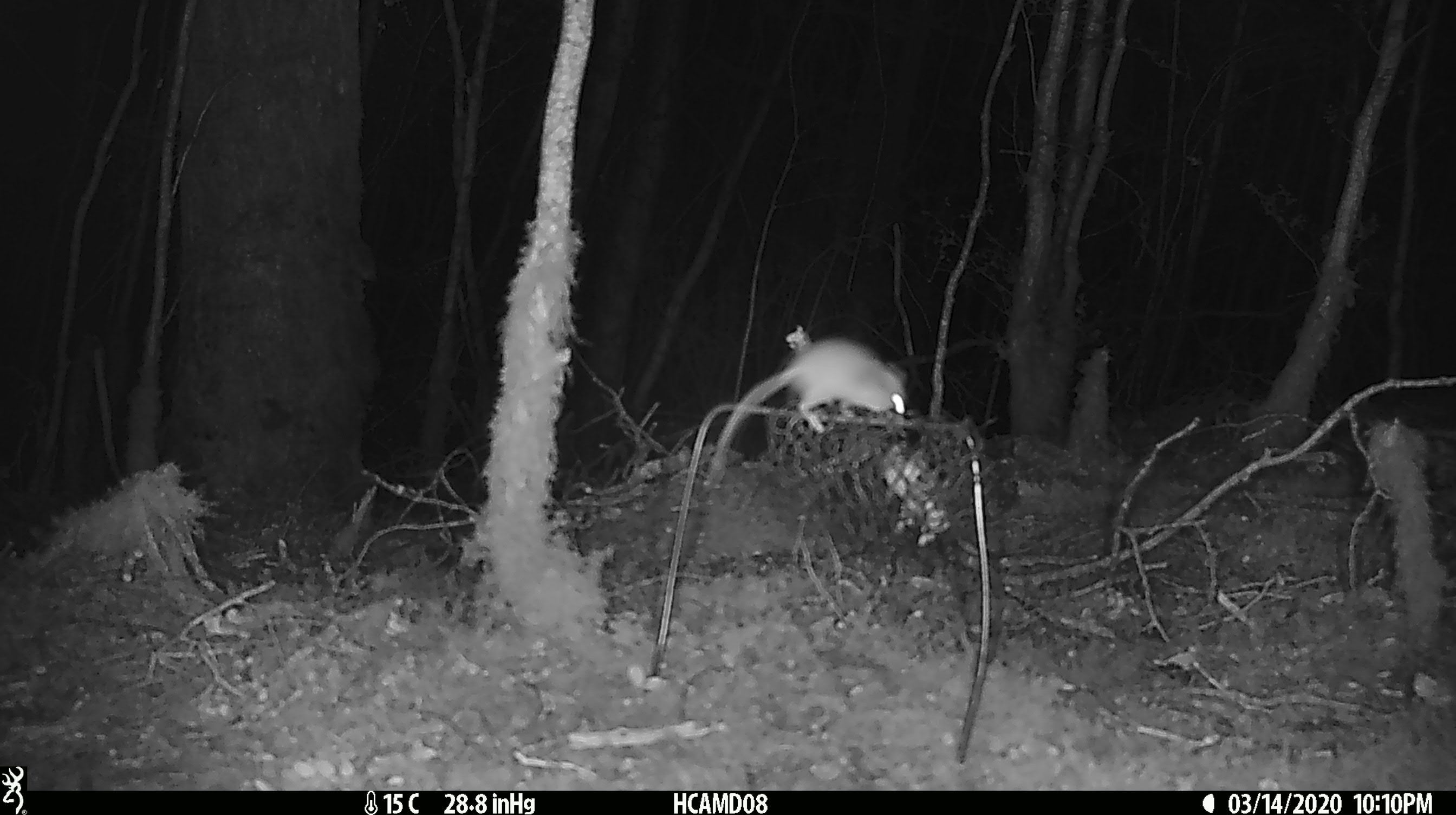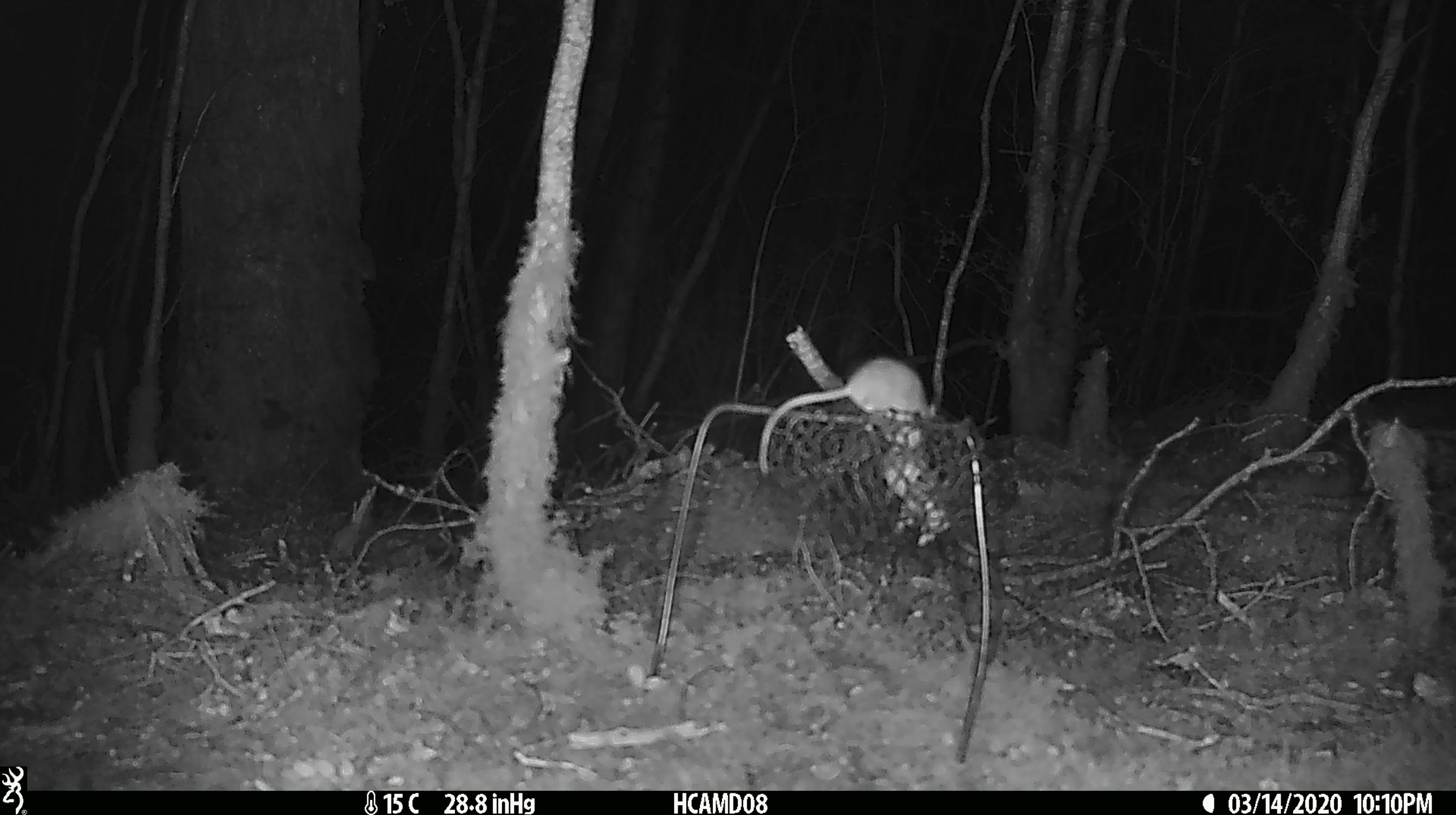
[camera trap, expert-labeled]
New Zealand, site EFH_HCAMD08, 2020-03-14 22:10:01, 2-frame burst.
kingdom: Animalia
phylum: Chordata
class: Mammalia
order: Rodentia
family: Muridae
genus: Mus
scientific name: Mus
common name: mouse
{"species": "mouse (Mus)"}